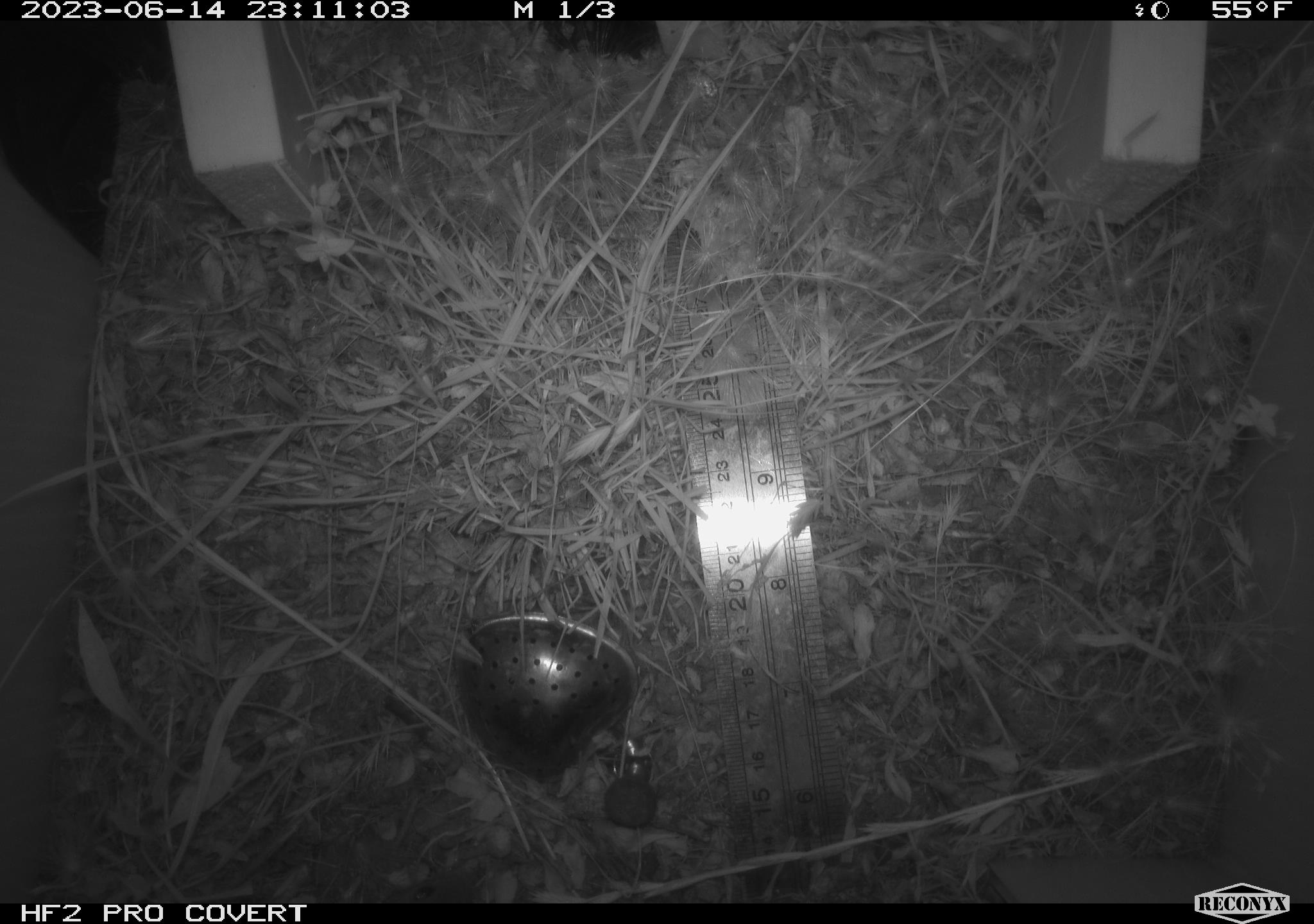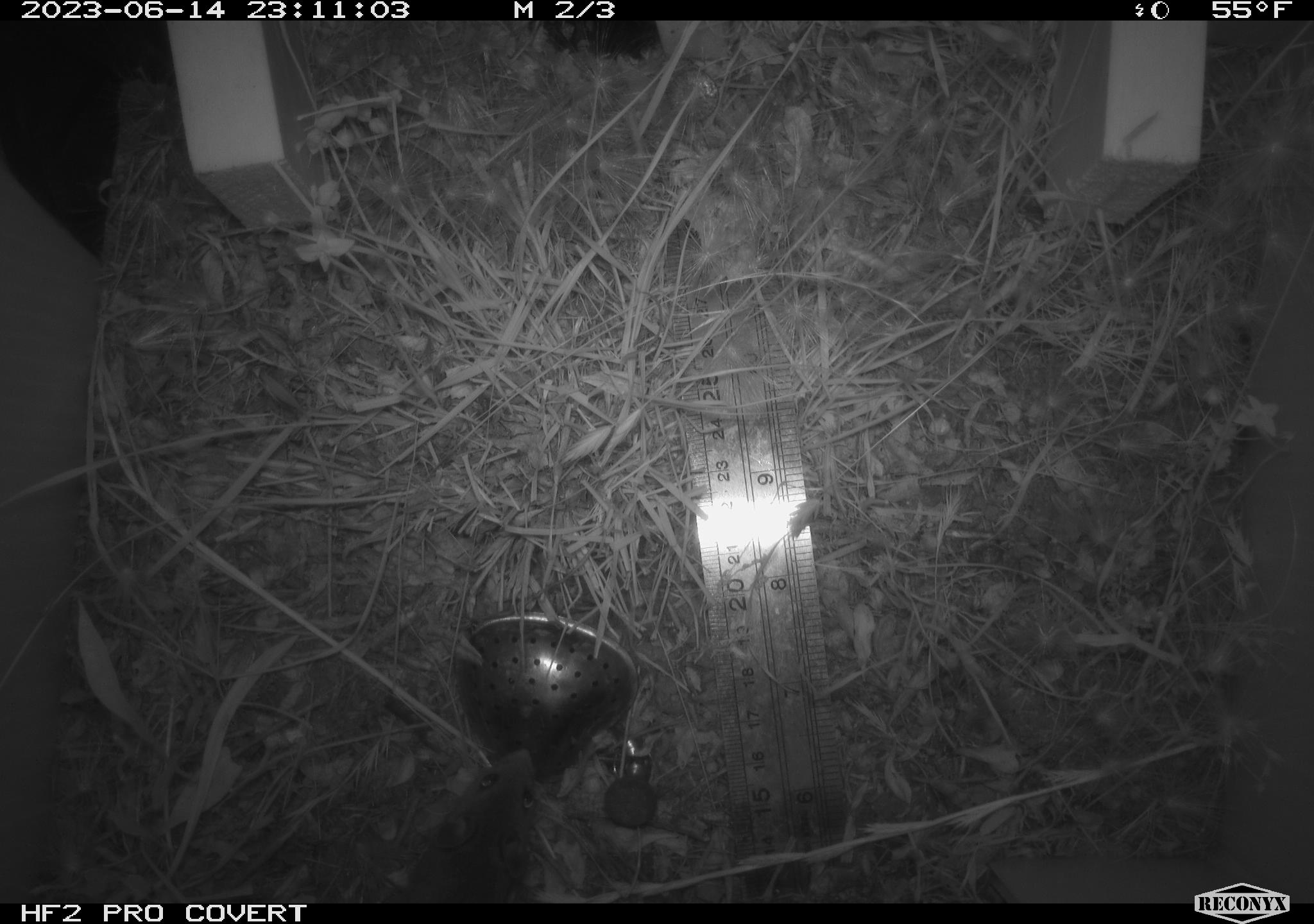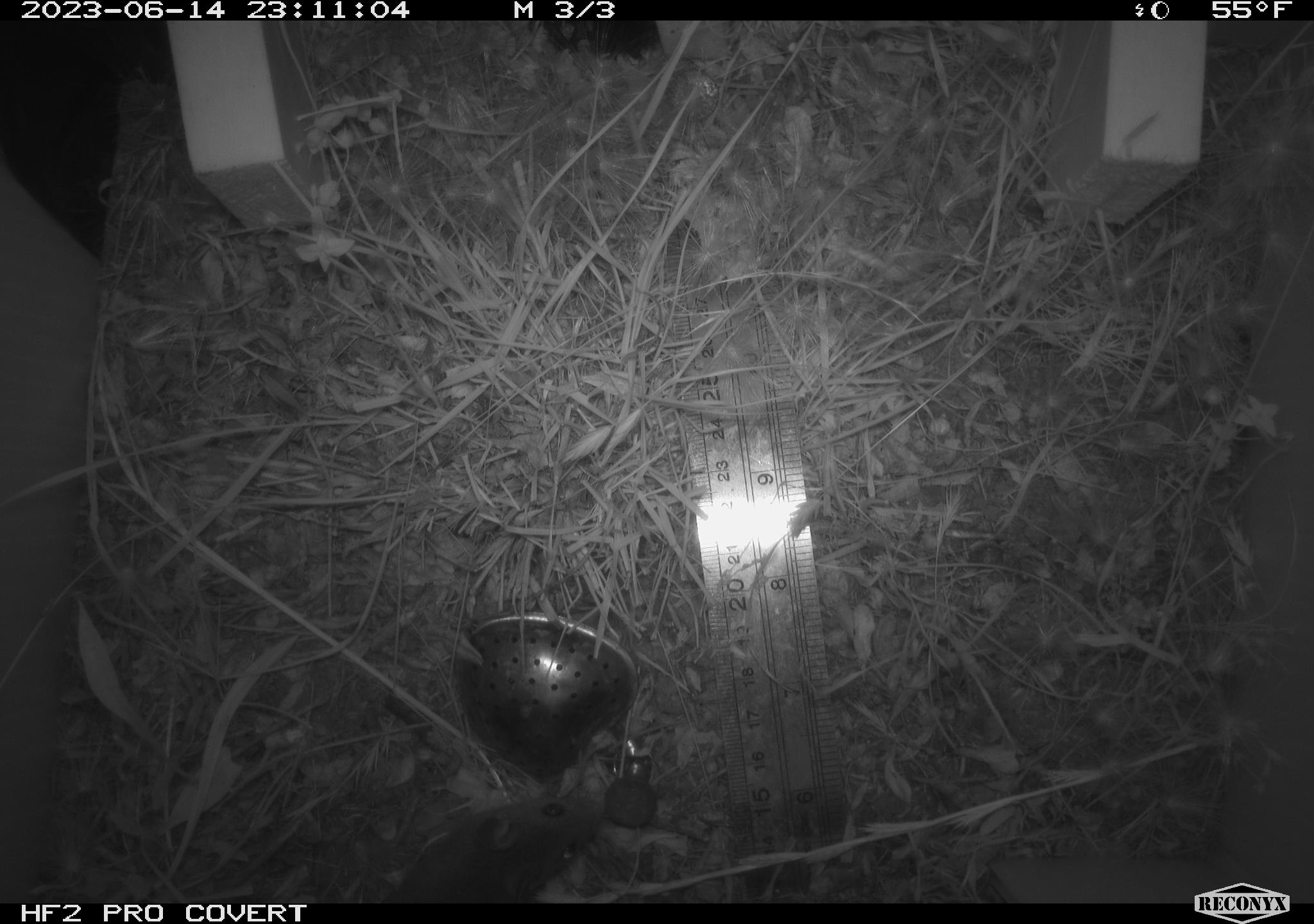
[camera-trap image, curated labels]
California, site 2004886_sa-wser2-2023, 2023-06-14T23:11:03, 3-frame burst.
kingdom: Animalia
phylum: Chordata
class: Mammalia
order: Rodentia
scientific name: Rodentia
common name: mouse species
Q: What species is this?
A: Mouse species (Rodentia).